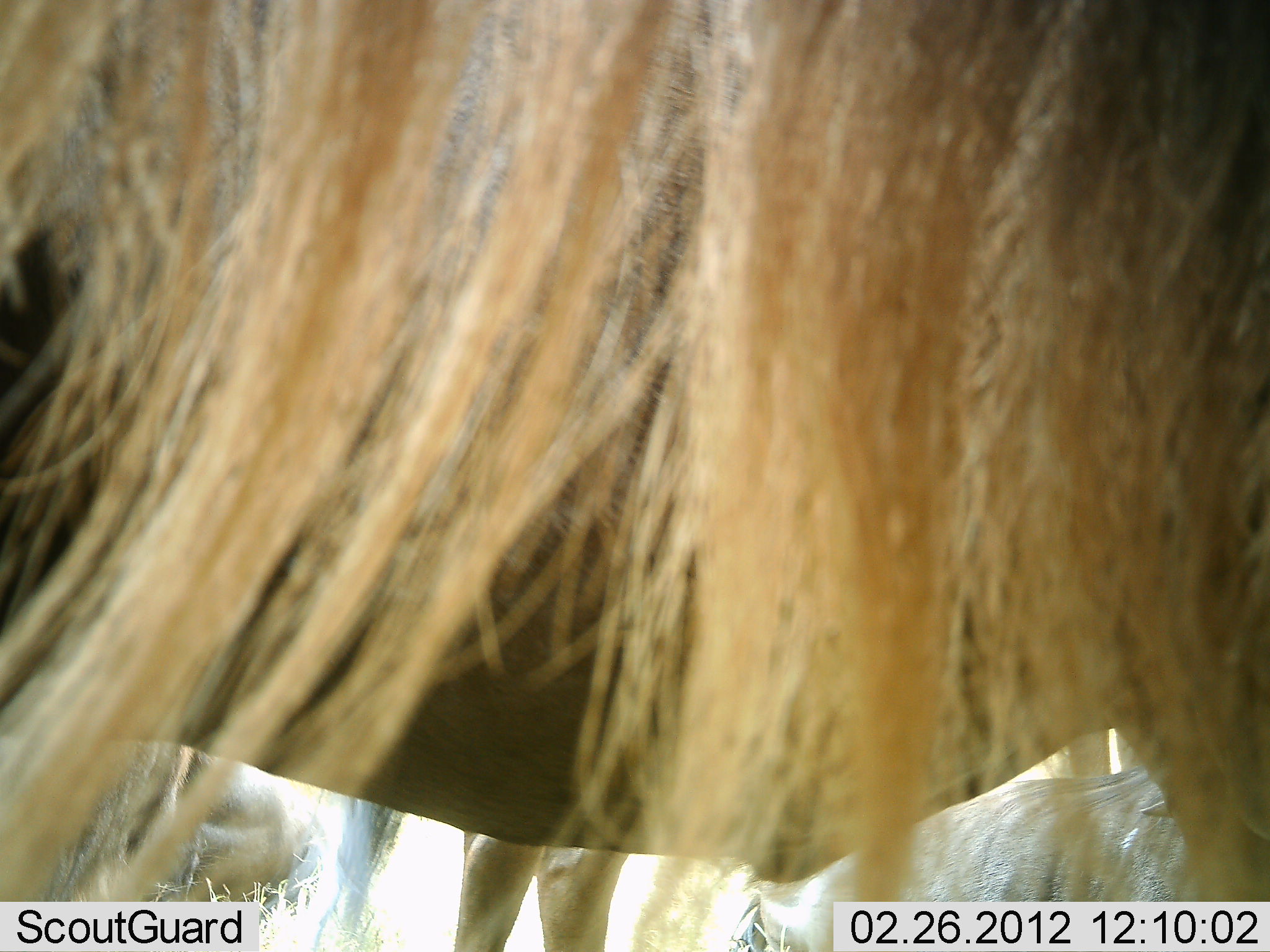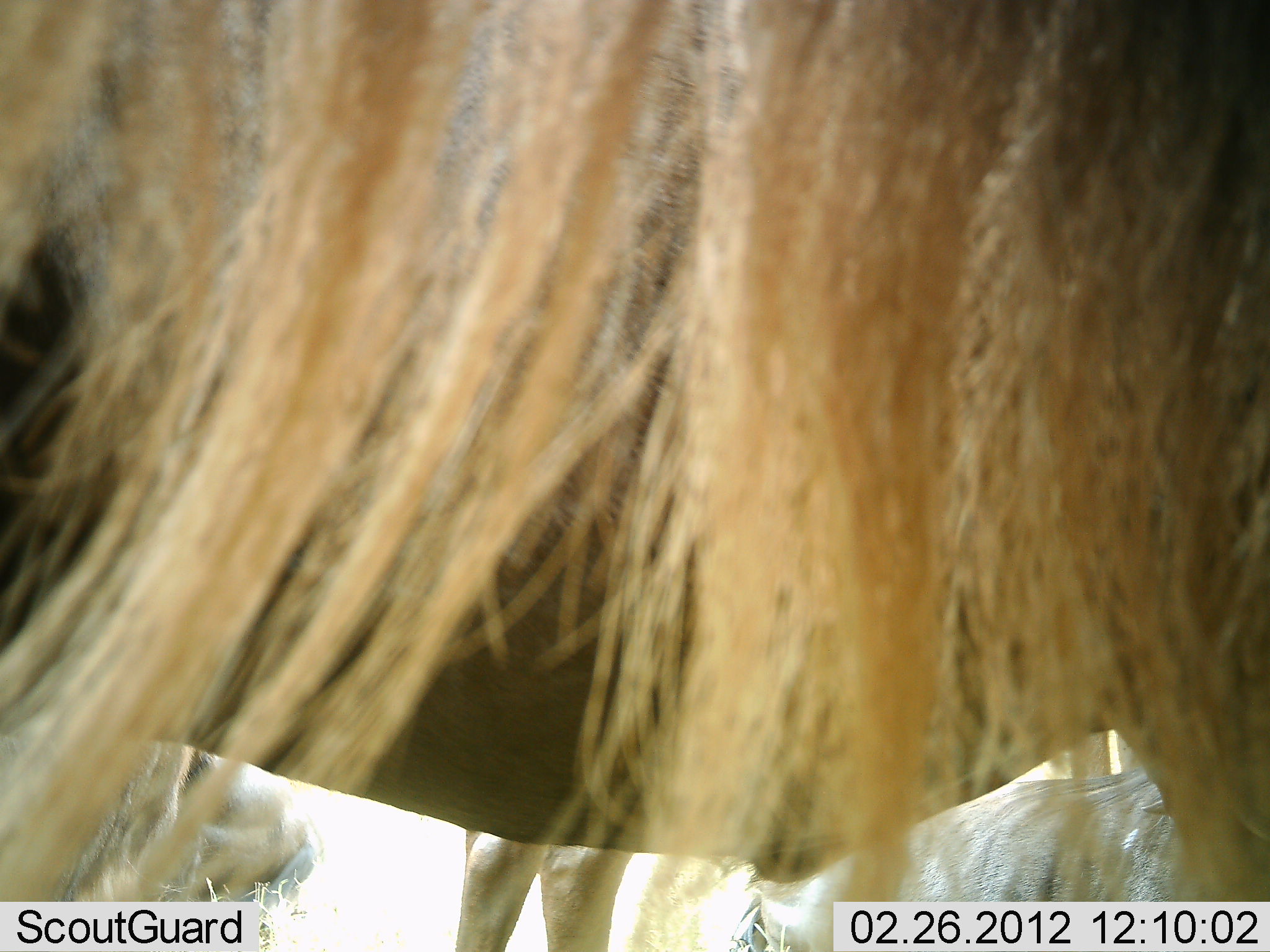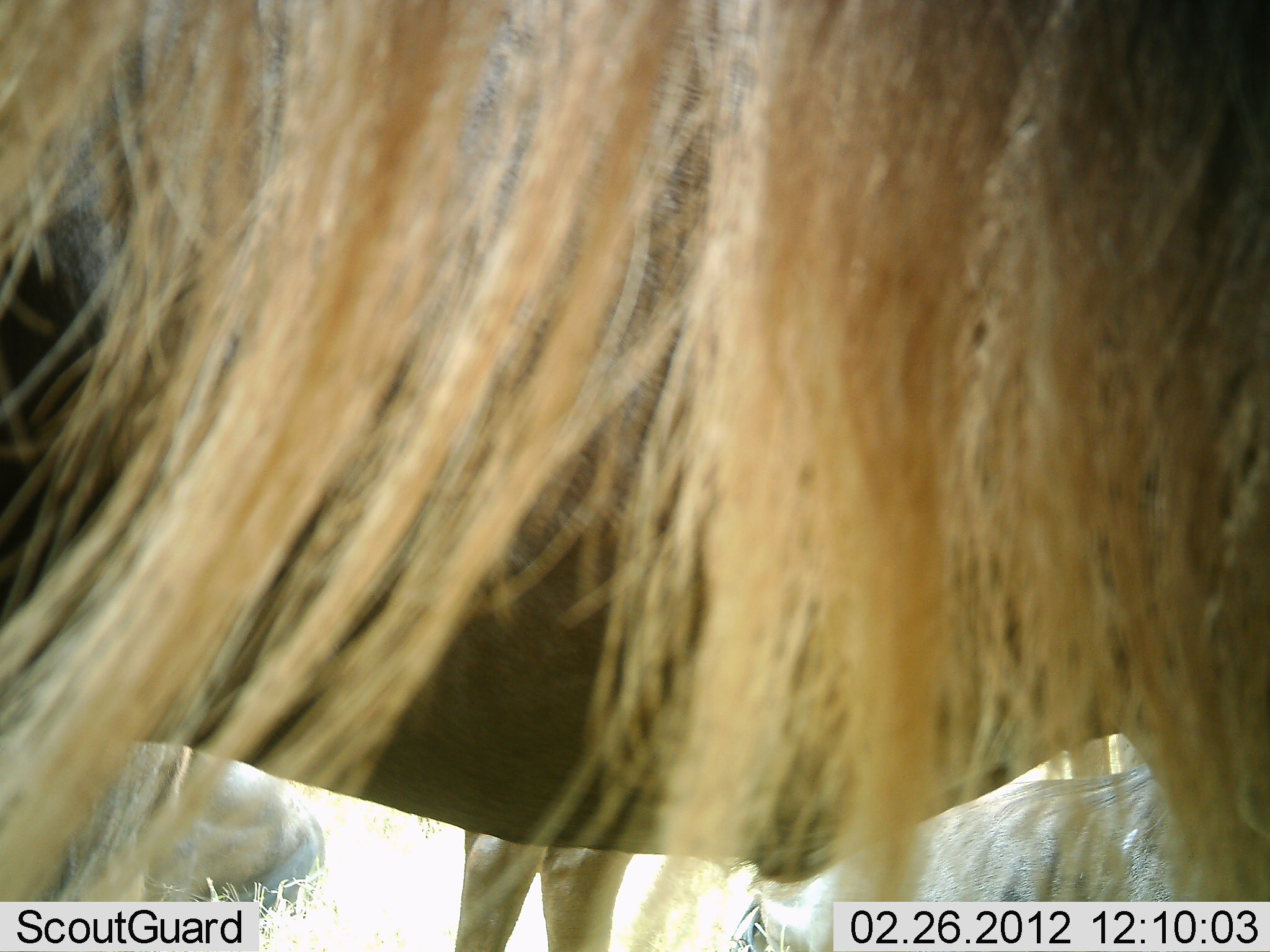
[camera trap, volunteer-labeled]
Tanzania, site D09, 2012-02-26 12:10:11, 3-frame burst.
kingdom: Animalia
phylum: Chordata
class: Mammalia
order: Artiodactyla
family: Bovidae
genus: Connochaetes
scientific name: Connochaetes taurinus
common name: blue wildebeest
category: wildebeest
Wildebeest (blue wildebeest) (Connochaetes taurinus), count 4. Behavior (volunteer vote fractions): standing 95%, resting 57%, moving 5%, interacting 0%. Young present (vote fraction): 0%. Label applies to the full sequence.